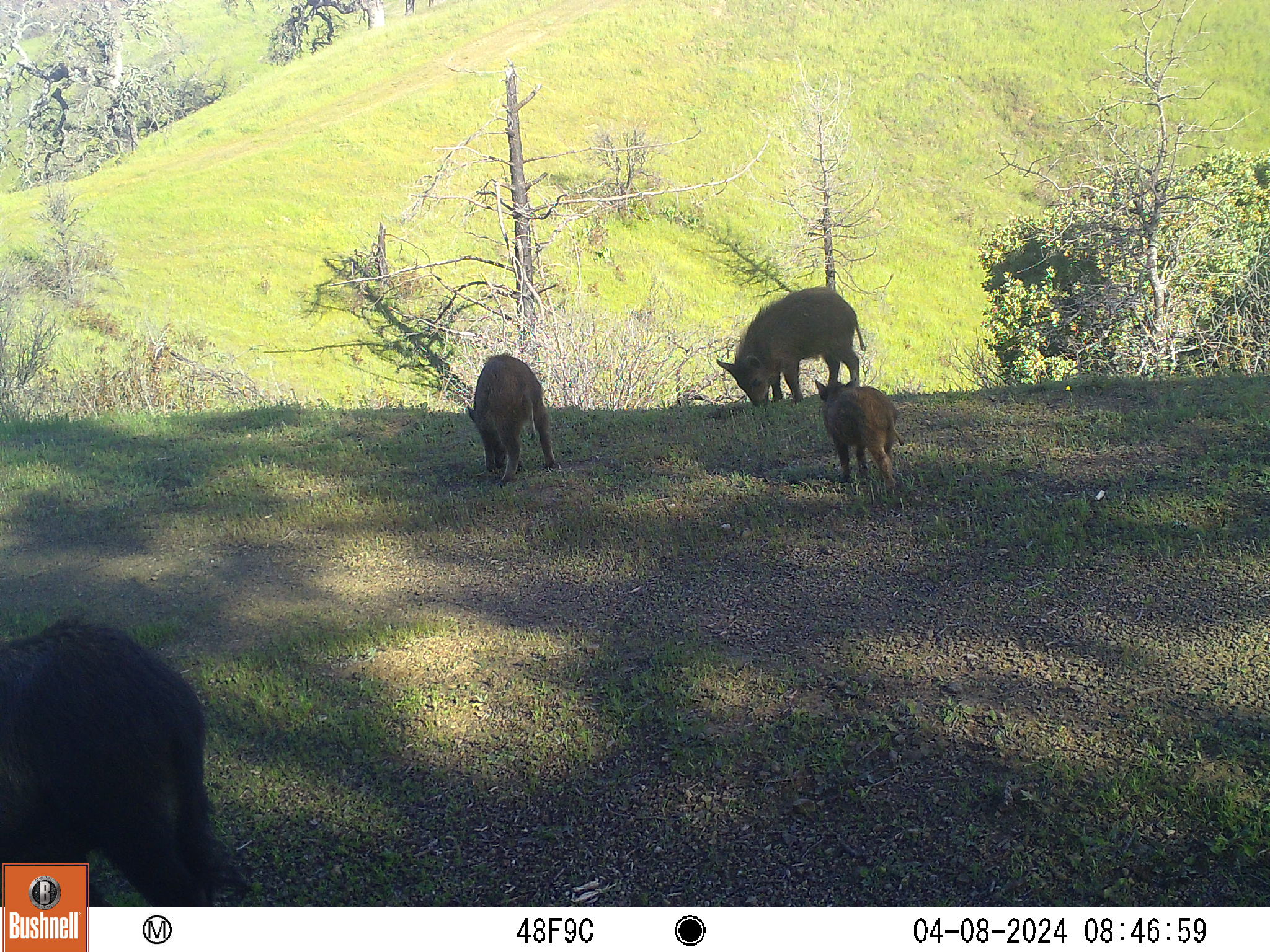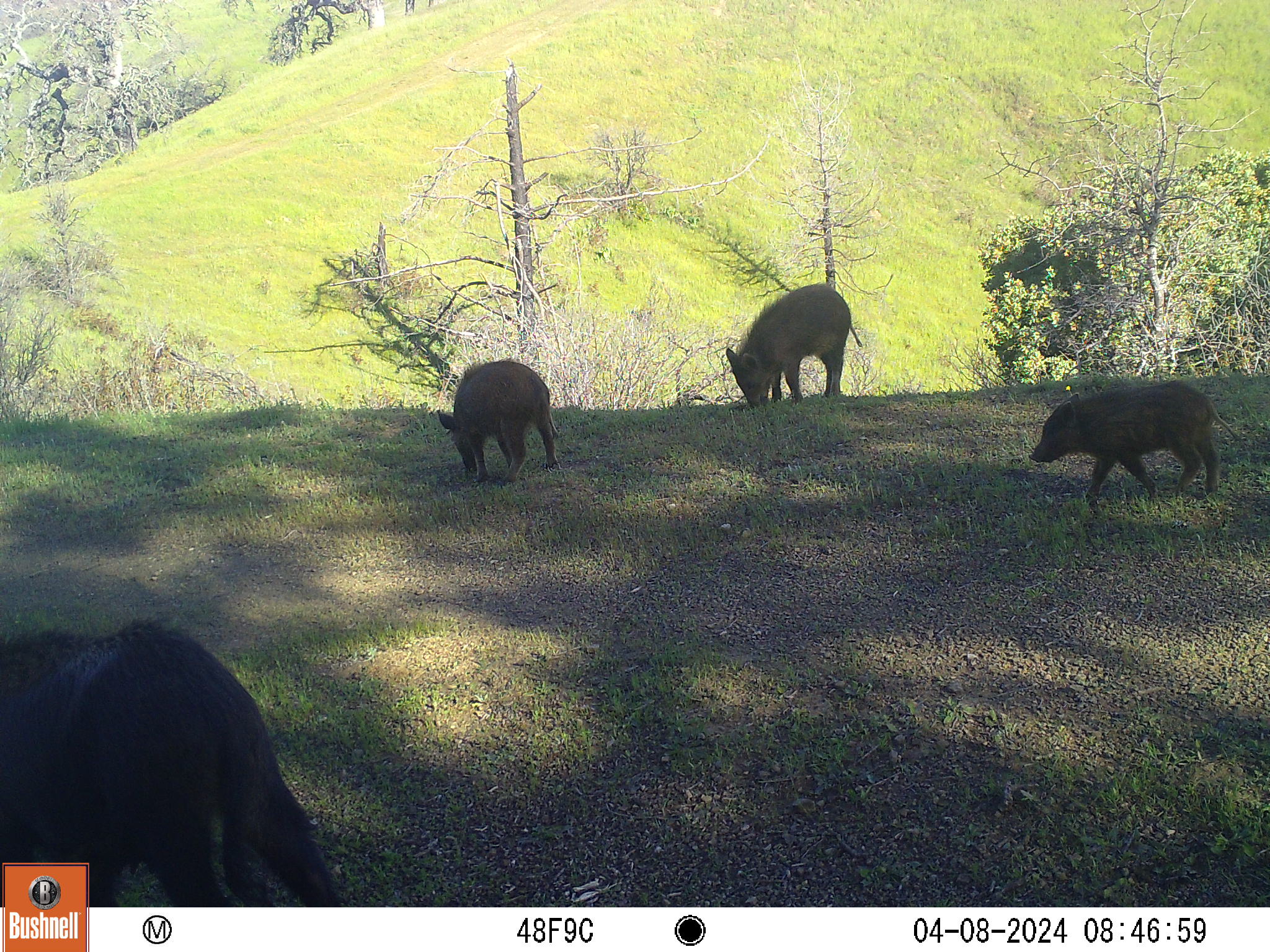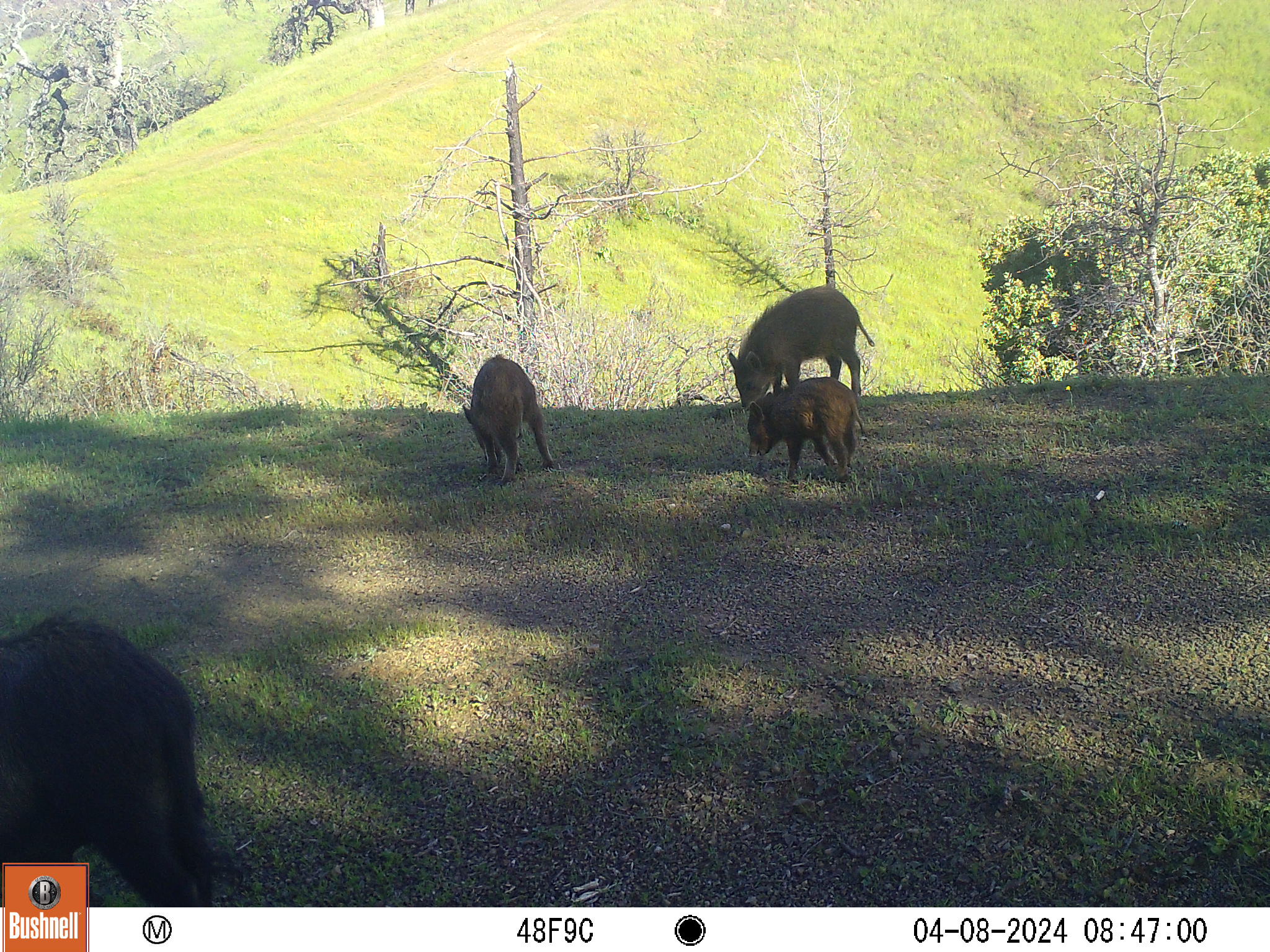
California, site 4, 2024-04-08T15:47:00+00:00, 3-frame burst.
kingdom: Animalia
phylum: Chordata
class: Mammalia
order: Artiodactyla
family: Suidae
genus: Sus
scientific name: Sus scrofa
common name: wild boar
Wild boar (Sus scrofa).